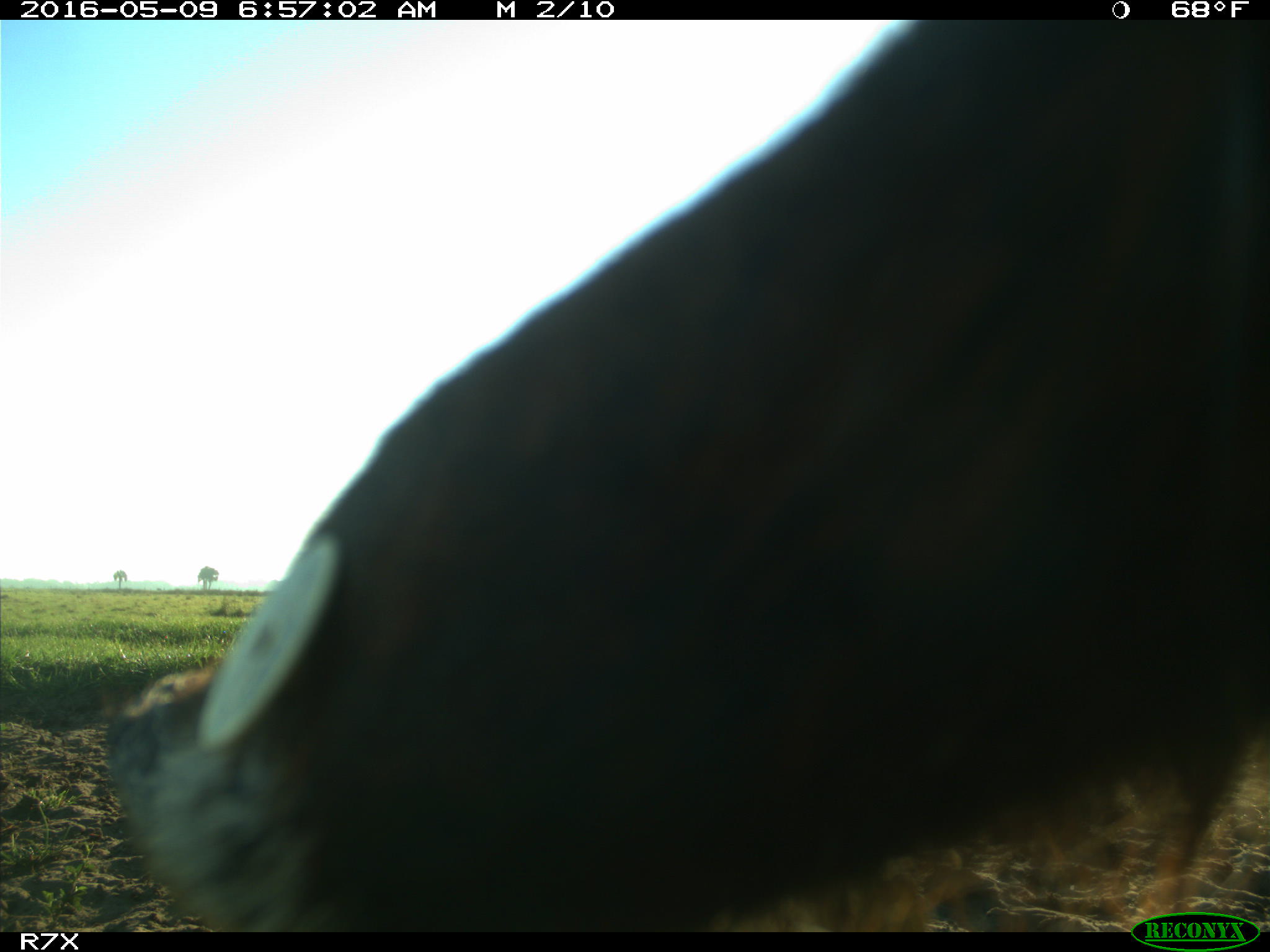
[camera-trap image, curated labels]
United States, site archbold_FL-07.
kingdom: Animalia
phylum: Chordata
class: Mammalia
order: Artiodactyla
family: Bovidae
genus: Bos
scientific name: Bos taurus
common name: domestic cow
Bos taurus (domestic cow).